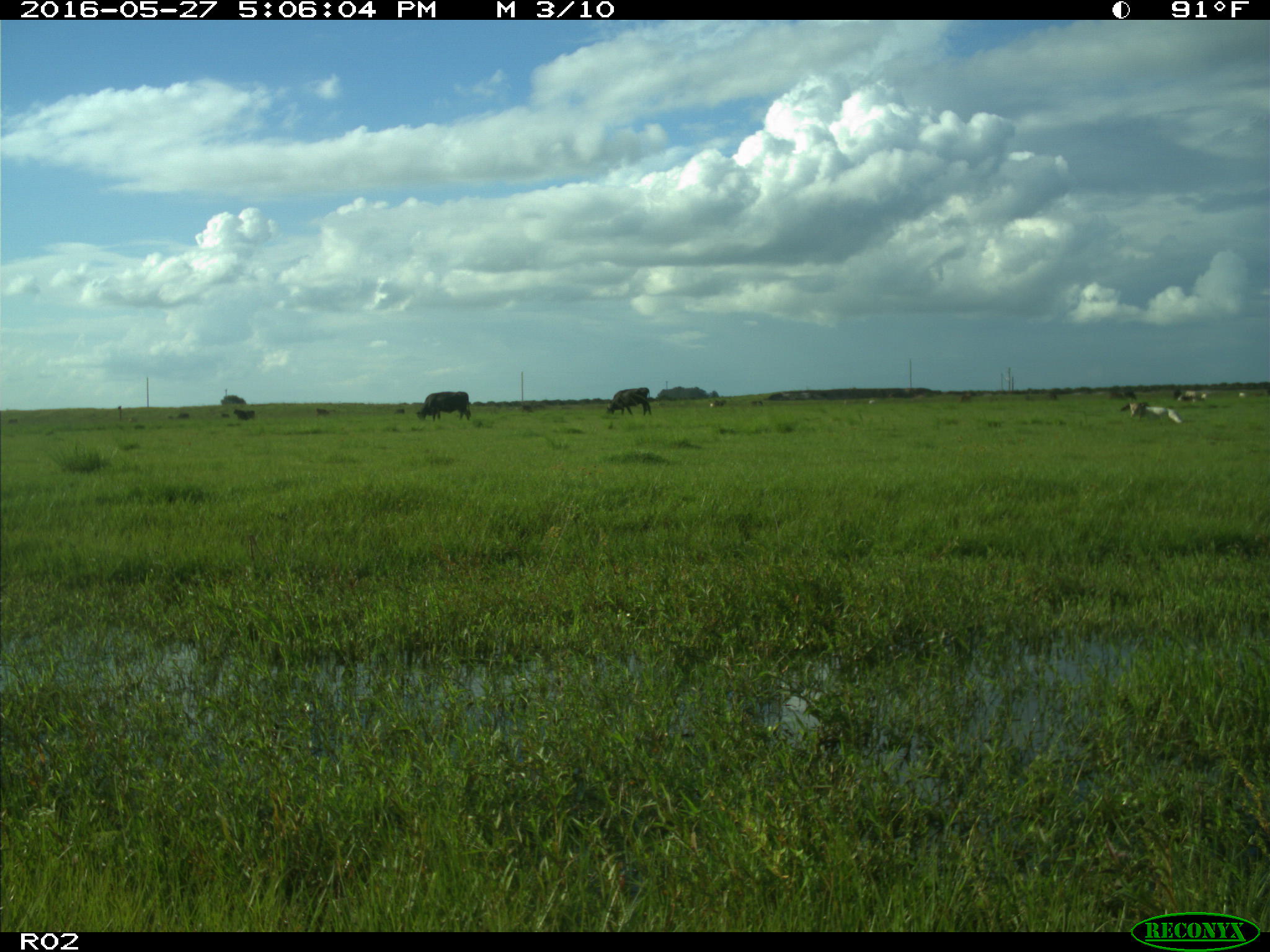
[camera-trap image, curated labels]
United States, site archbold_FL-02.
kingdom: Animalia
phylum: Chordata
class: Mammalia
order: Artiodactyla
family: Bovidae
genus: Bos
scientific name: Bos taurus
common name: domestic cow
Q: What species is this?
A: Bos taurus (domestic cow).